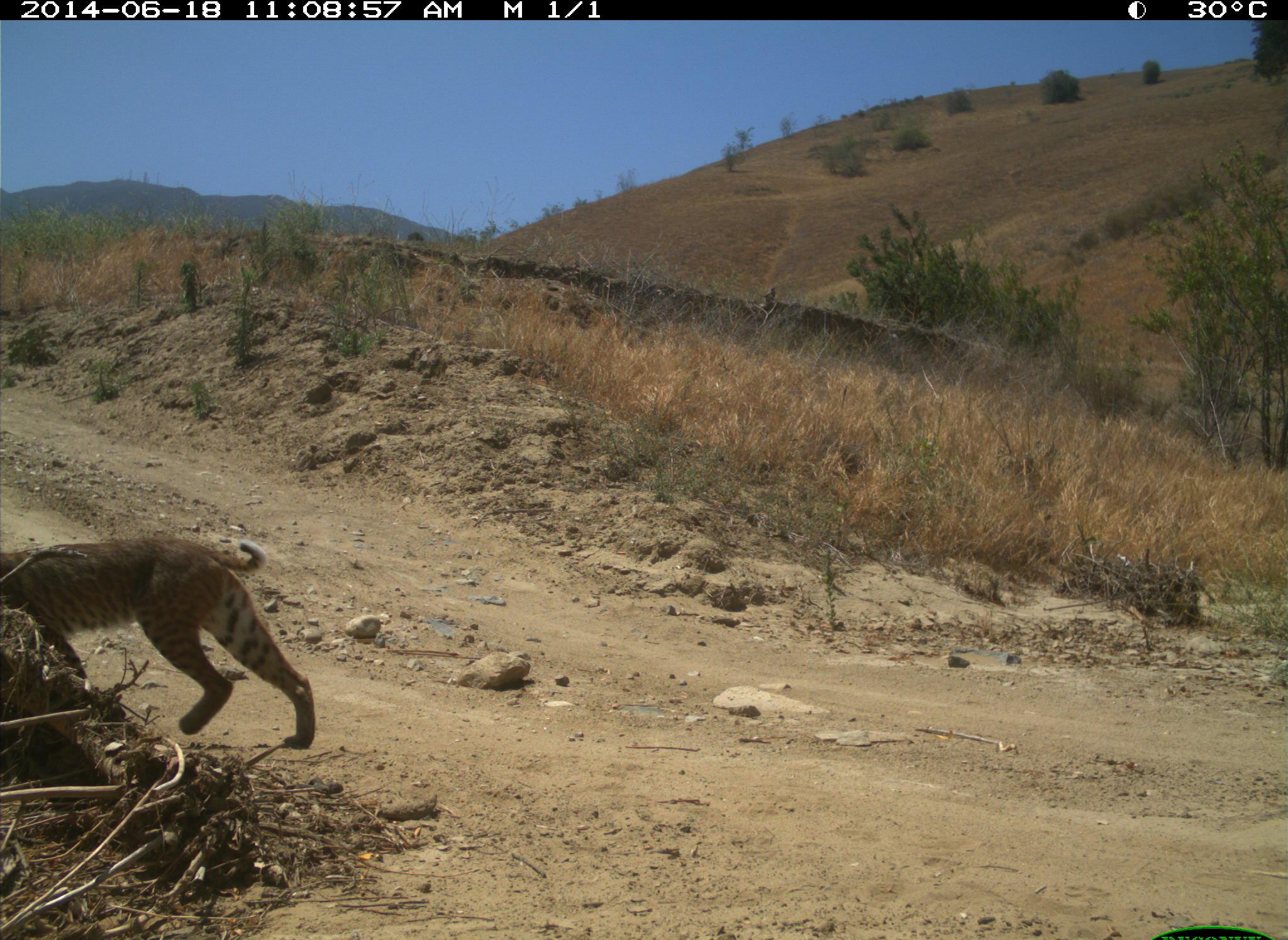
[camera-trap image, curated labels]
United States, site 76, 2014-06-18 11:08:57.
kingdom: Animalia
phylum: Chordata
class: Mammalia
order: Carnivora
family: Felidae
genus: Lynx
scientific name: Lynx rufus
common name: bobcat